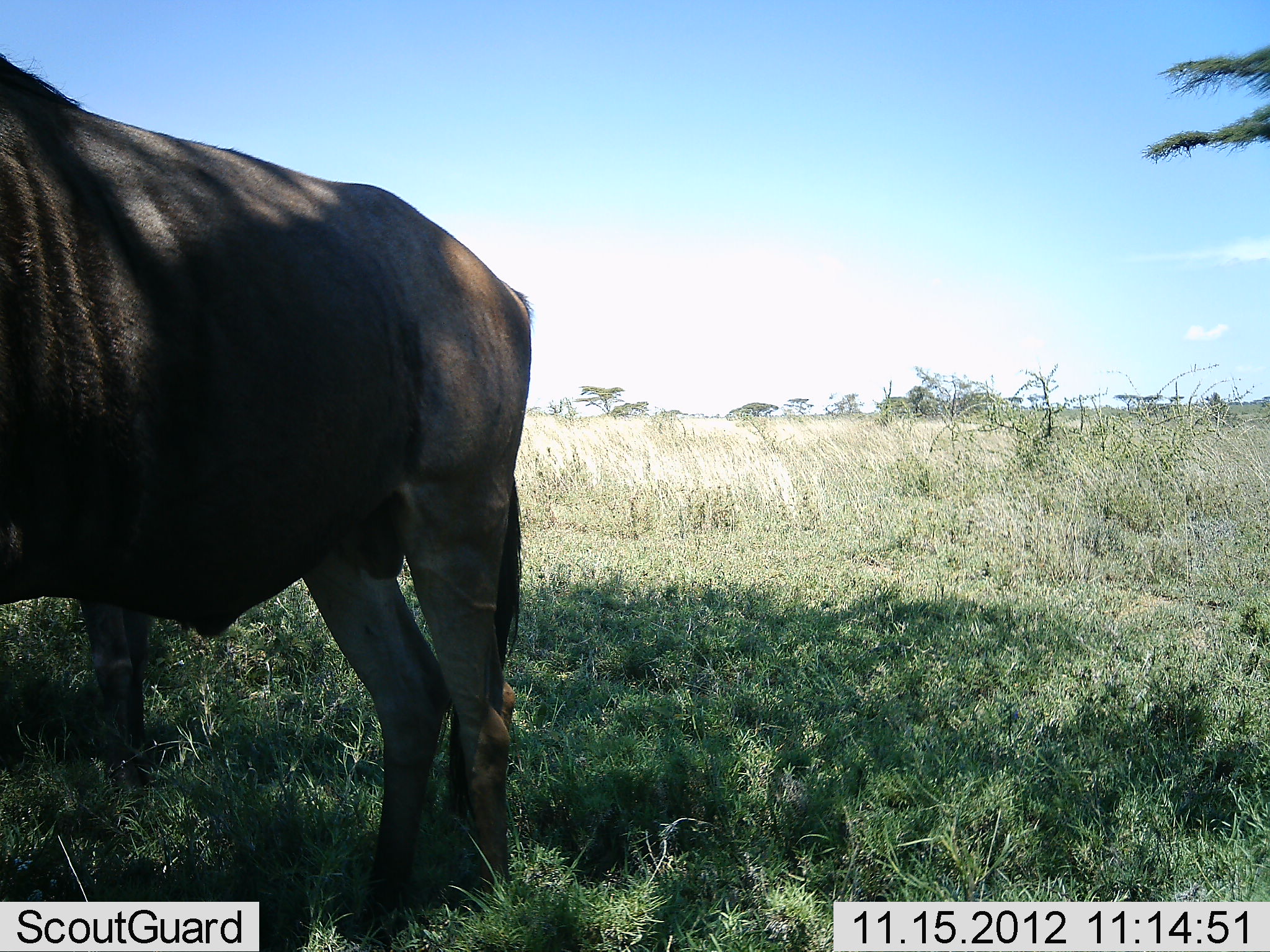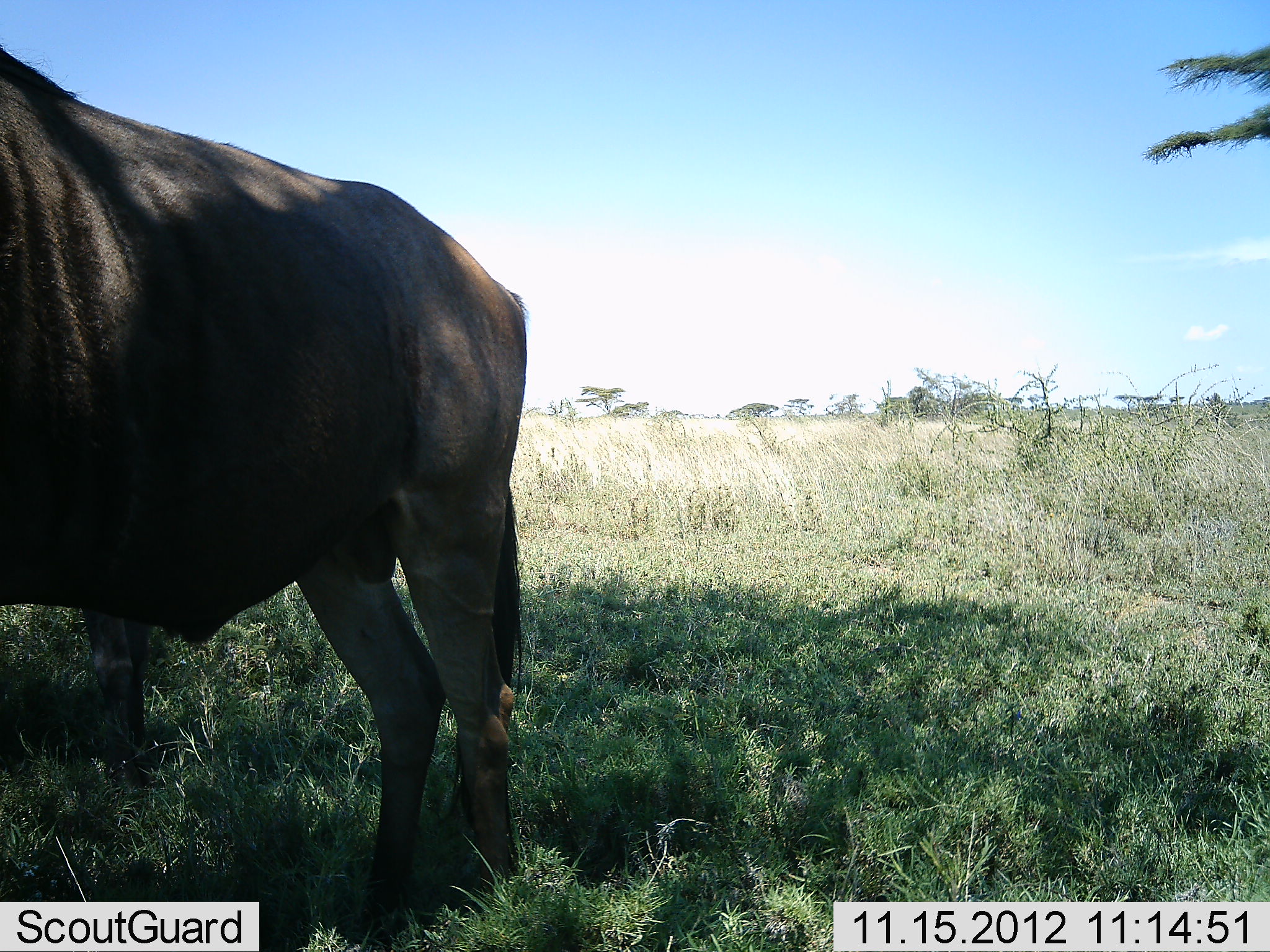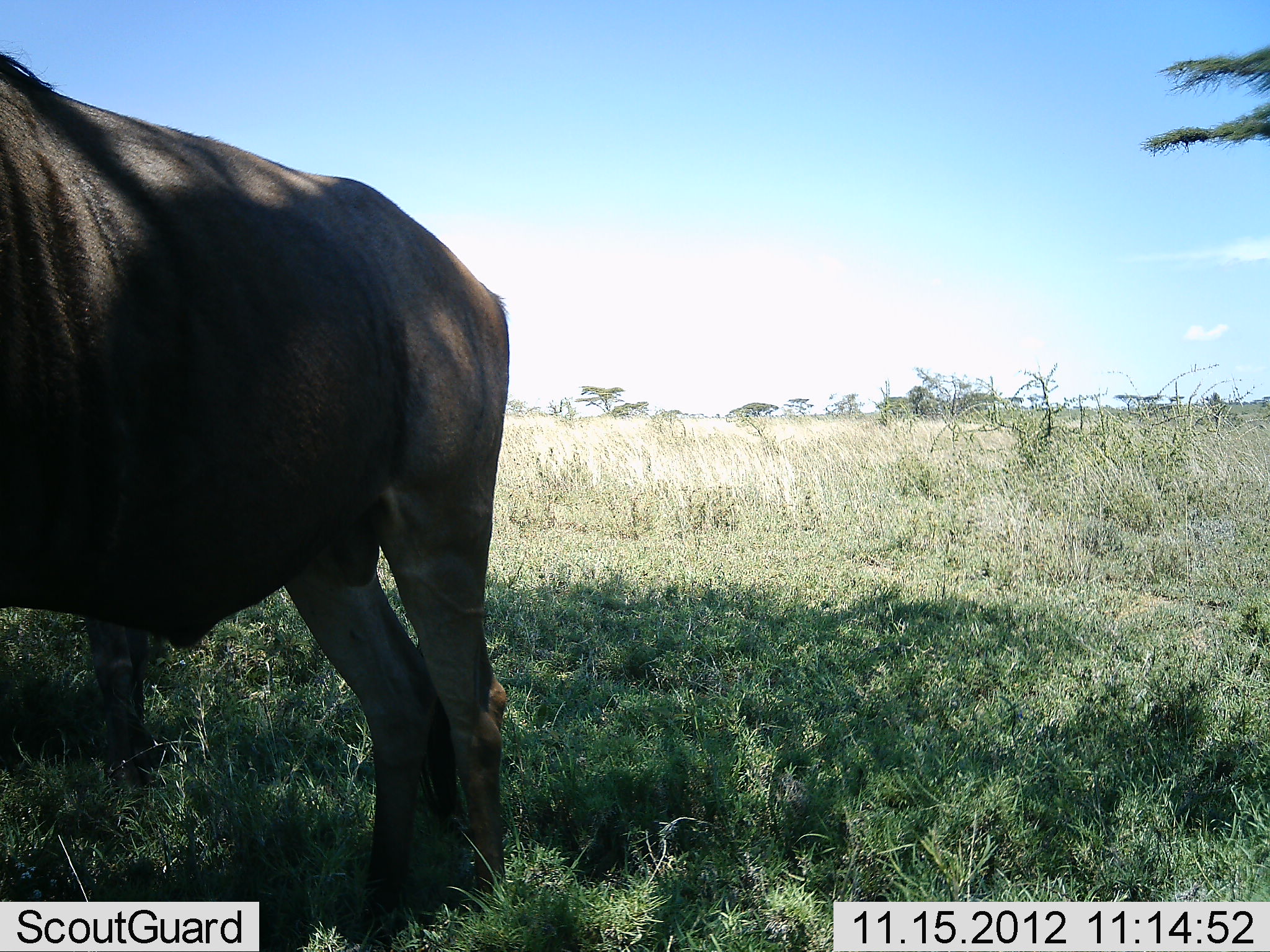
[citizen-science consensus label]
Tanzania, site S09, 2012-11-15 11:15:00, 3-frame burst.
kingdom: Animalia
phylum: Chordata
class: Mammalia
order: Artiodactyla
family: Bovidae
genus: Connochaetes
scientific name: Connochaetes taurinus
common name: blue wildebeest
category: wildebeest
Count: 1.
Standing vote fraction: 100%.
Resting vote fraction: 0%.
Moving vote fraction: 0%.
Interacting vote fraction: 0%.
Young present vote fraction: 0%.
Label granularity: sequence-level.